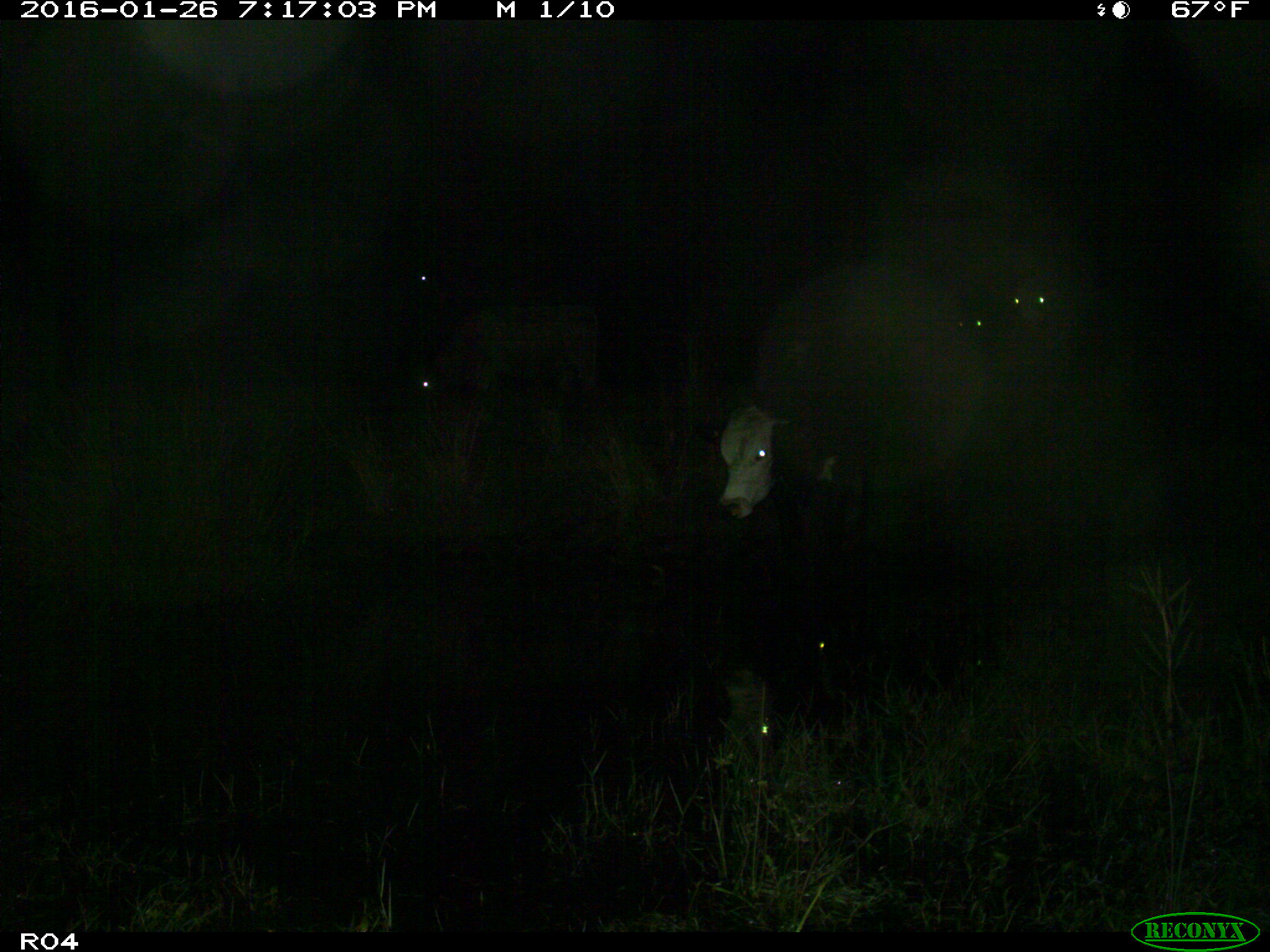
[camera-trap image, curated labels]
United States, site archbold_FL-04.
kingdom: Animalia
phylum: Chordata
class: Mammalia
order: Artiodactyla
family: Bovidae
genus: Bos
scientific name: Bos taurus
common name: domestic cow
Bos taurus (domestic cow).